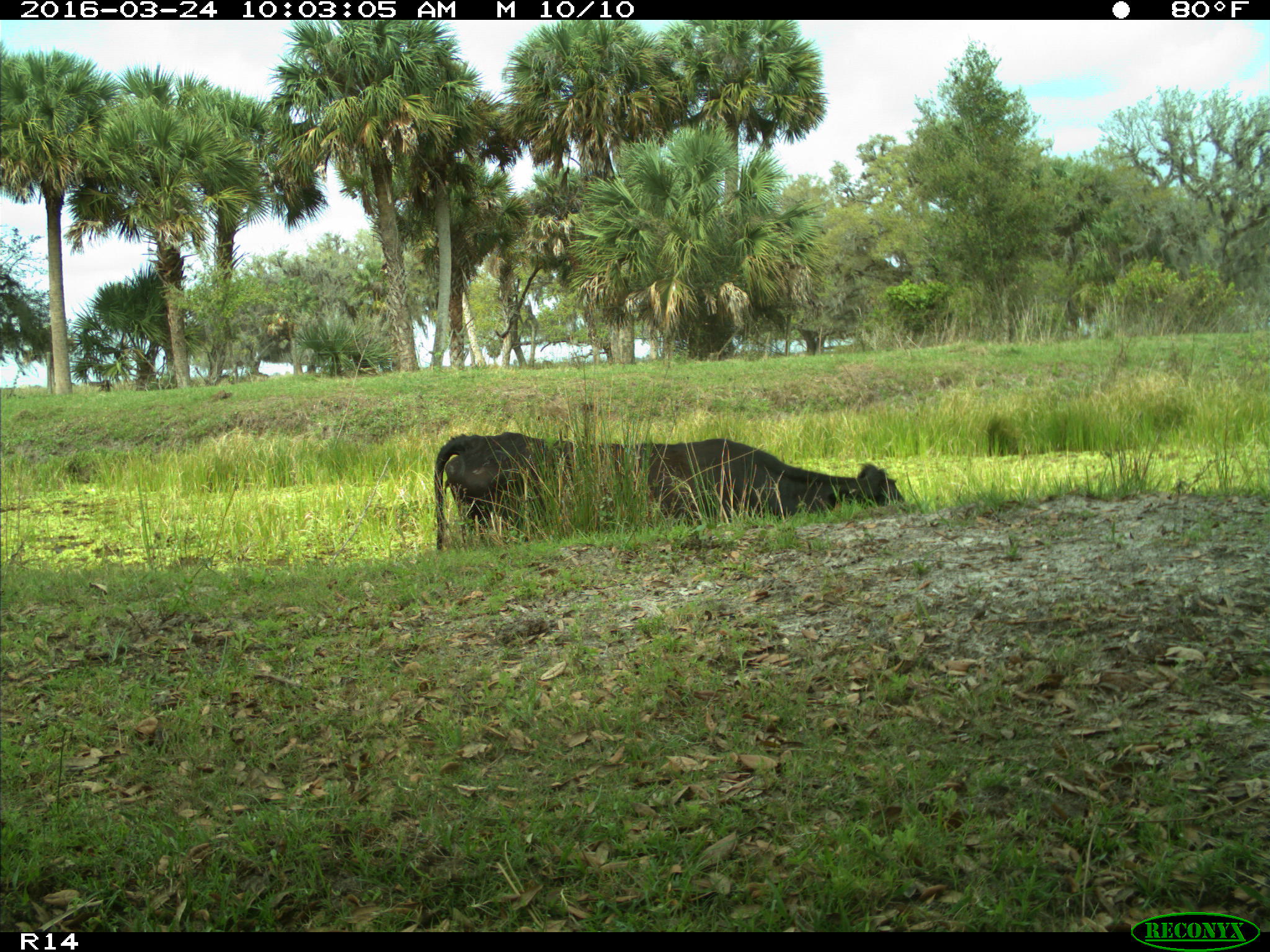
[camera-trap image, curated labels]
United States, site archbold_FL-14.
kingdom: Animalia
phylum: Chordata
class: Mammalia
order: Artiodactyla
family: Bovidae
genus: Bos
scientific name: Bos taurus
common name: domestic cow